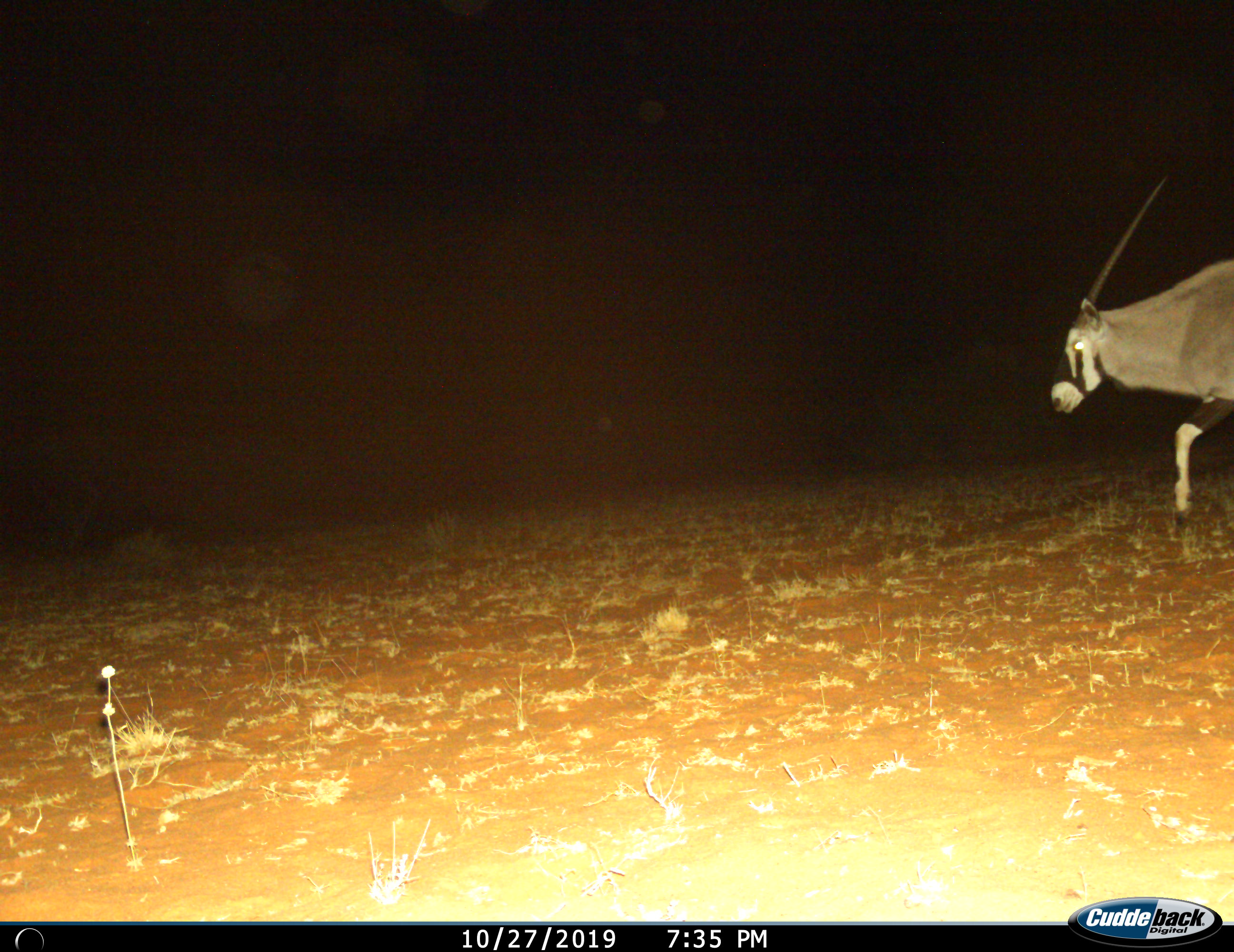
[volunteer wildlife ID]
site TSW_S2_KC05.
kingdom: Animalia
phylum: Chordata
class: Mammalia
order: Artiodactyla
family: Bovidae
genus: Oryx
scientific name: Oryx gazella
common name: gemsbok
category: oryx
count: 1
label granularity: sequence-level